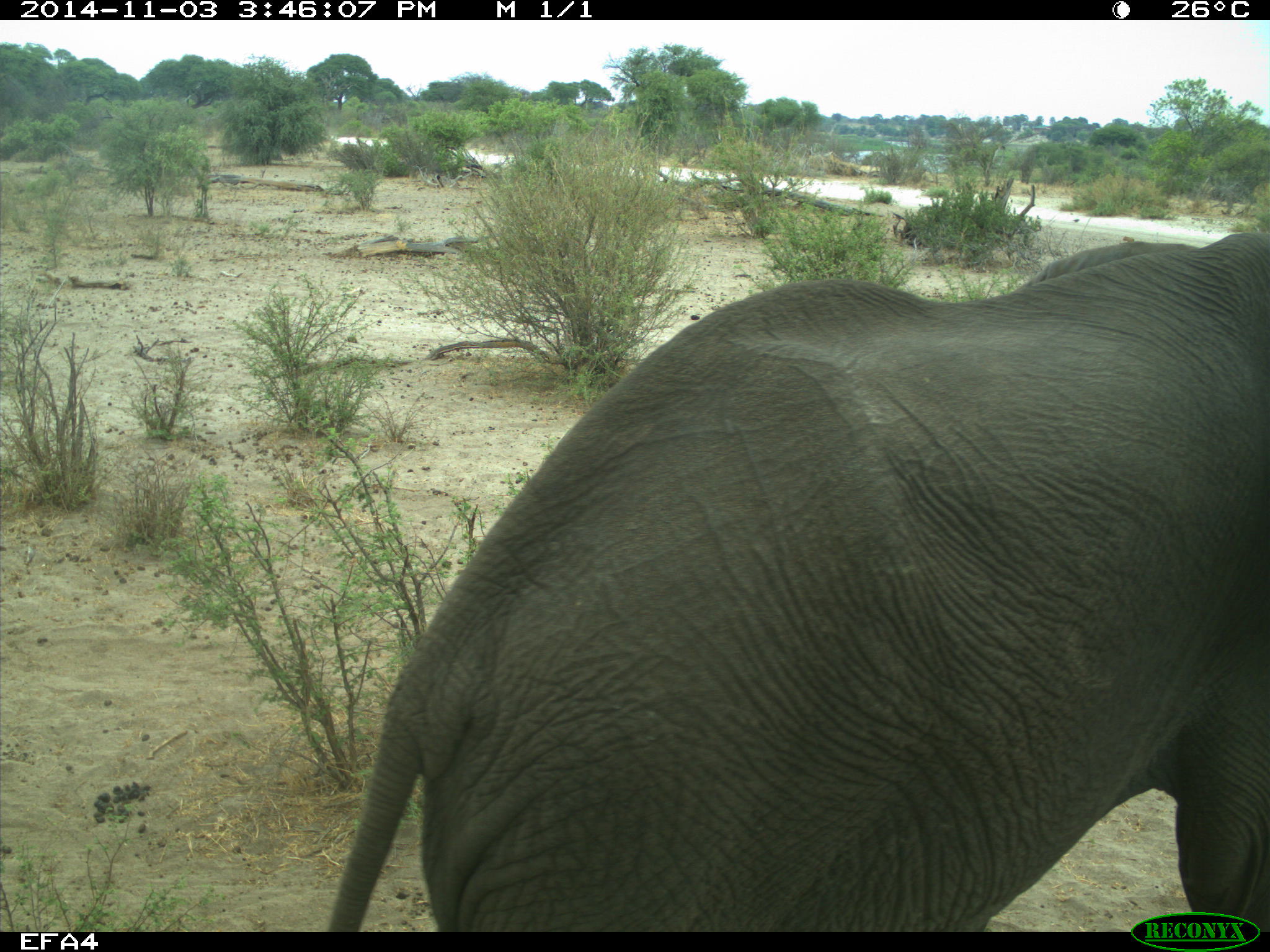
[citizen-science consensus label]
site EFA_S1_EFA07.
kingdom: Animalia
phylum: Chordata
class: Mammalia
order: Proboscidea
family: Elephantidae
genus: Loxodonta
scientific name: Loxodonta africana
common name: african bush elephant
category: elephant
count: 1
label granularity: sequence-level